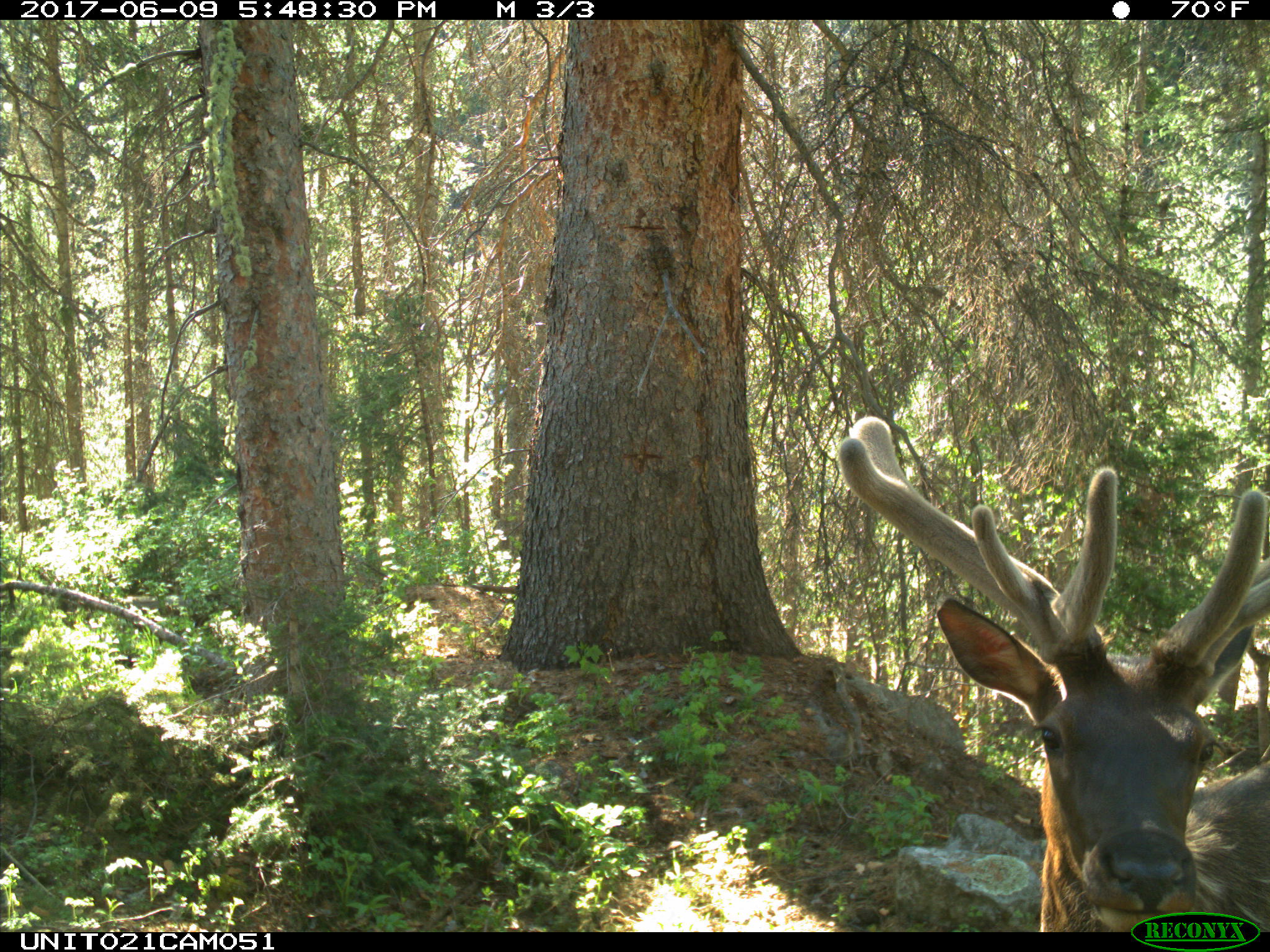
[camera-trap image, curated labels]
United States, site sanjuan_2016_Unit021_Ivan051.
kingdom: Animalia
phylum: Chordata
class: Mammalia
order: Artiodactyla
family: Cervidae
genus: Cervus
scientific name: Cervus elaphus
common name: red deer